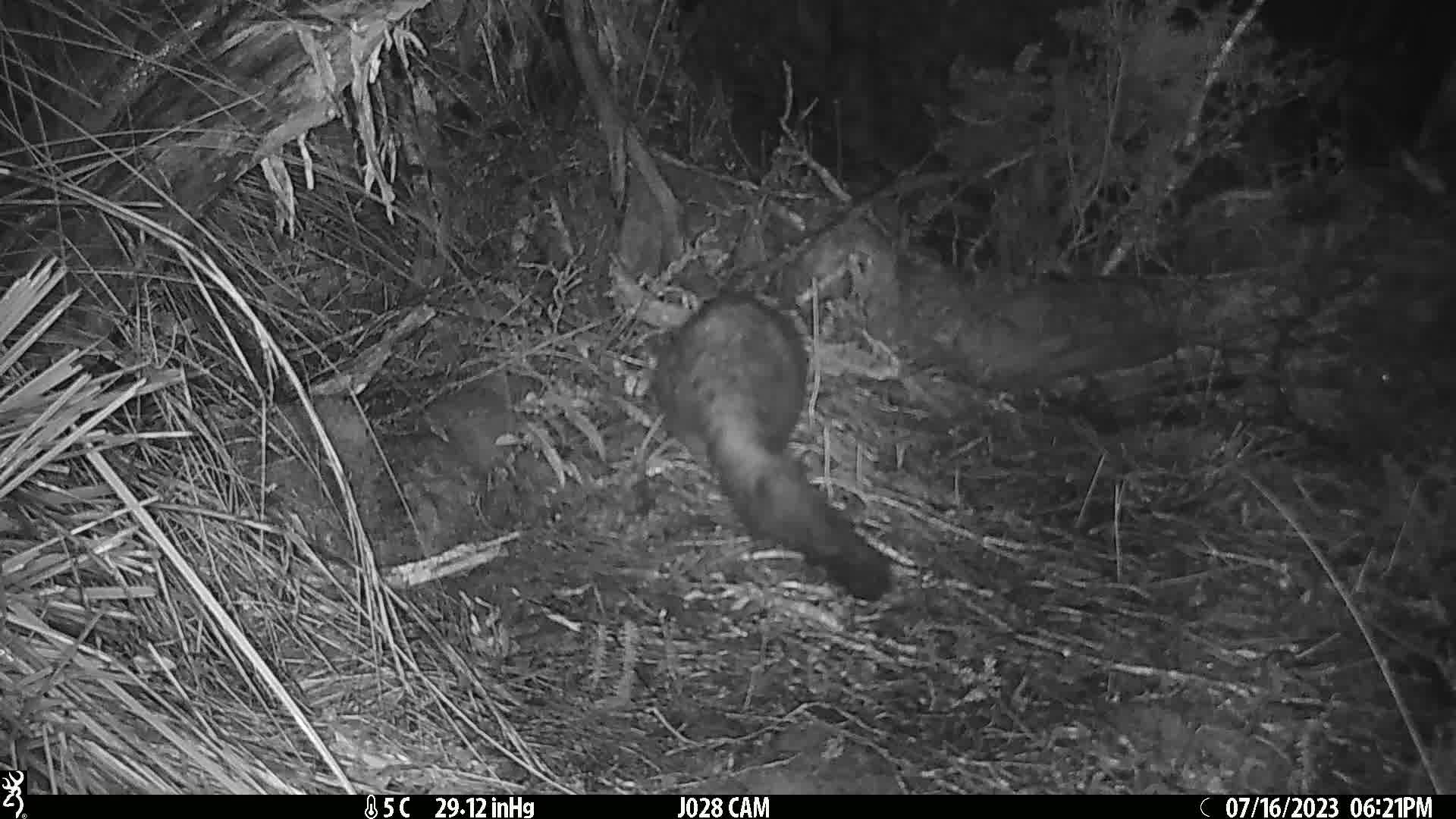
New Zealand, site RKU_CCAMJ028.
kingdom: Animalia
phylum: Chordata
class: Mammalia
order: Diprotodontia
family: Phalangeridae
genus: Trichosurus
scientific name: Trichosurus vulpecula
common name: common brushtail possum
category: possum